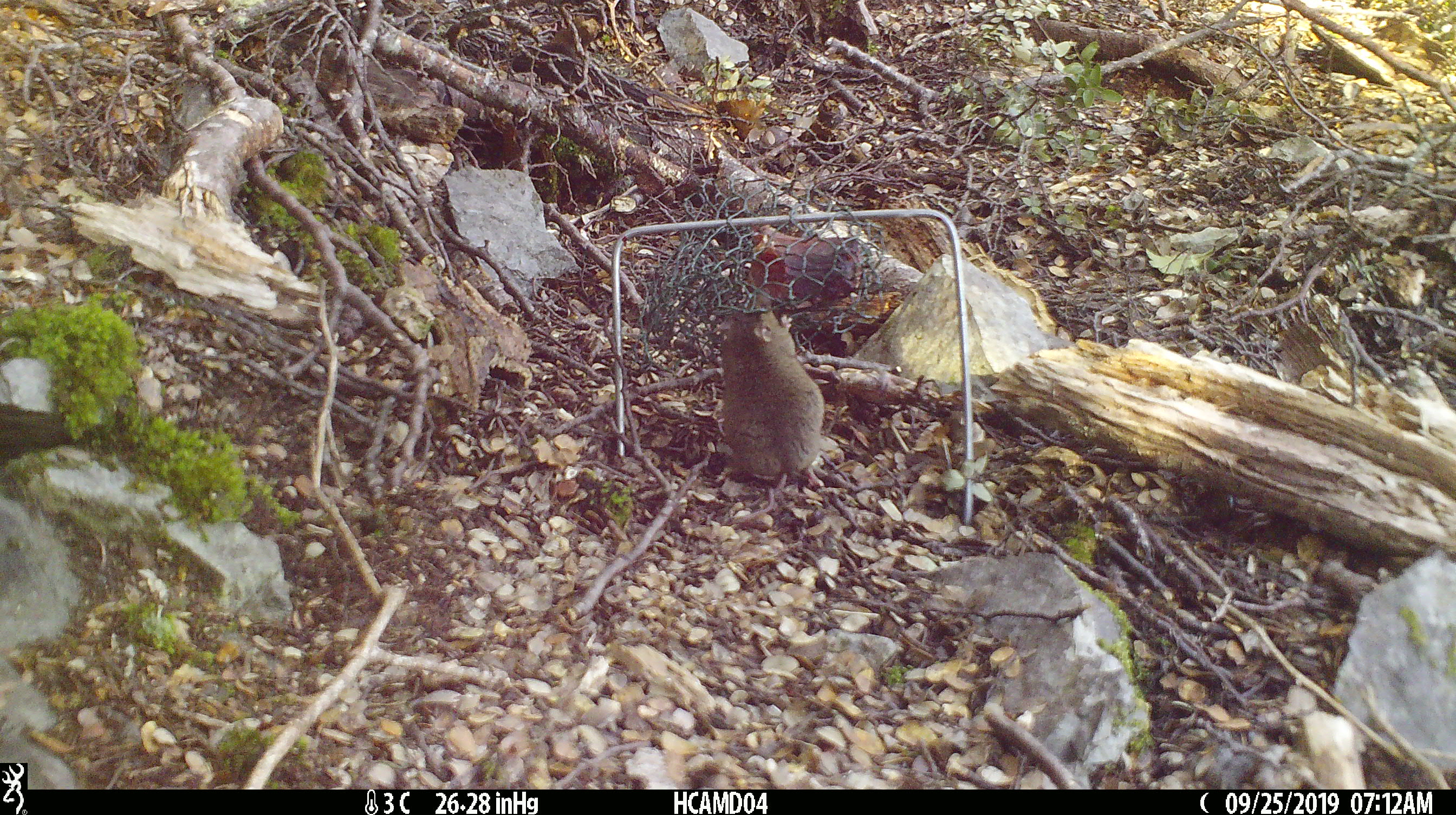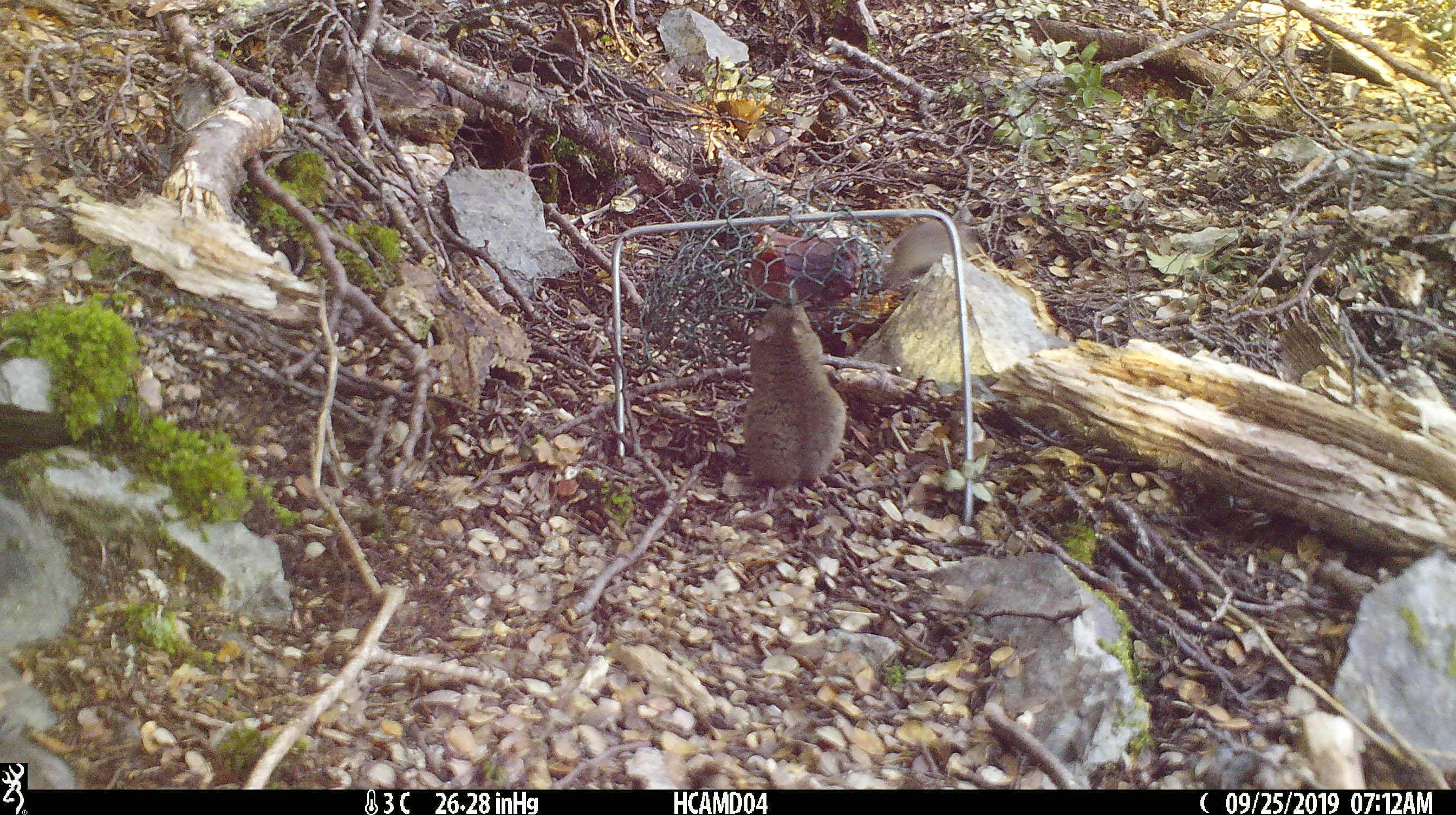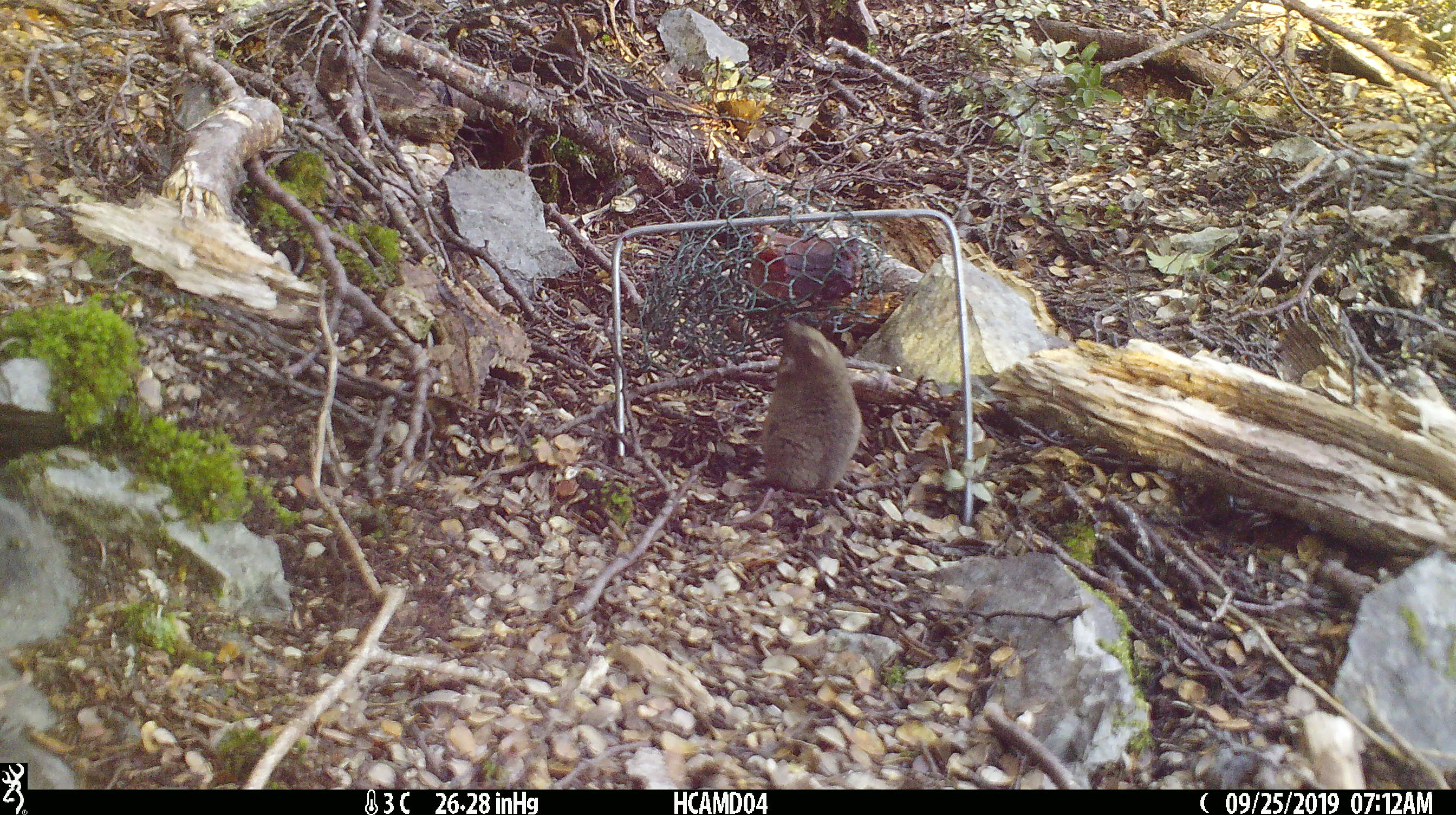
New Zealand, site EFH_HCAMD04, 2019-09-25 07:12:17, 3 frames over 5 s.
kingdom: Animalia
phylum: Chordata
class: Mammalia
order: Rodentia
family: Muridae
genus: Mus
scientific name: Mus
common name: mouse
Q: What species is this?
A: Mouse (Mus).